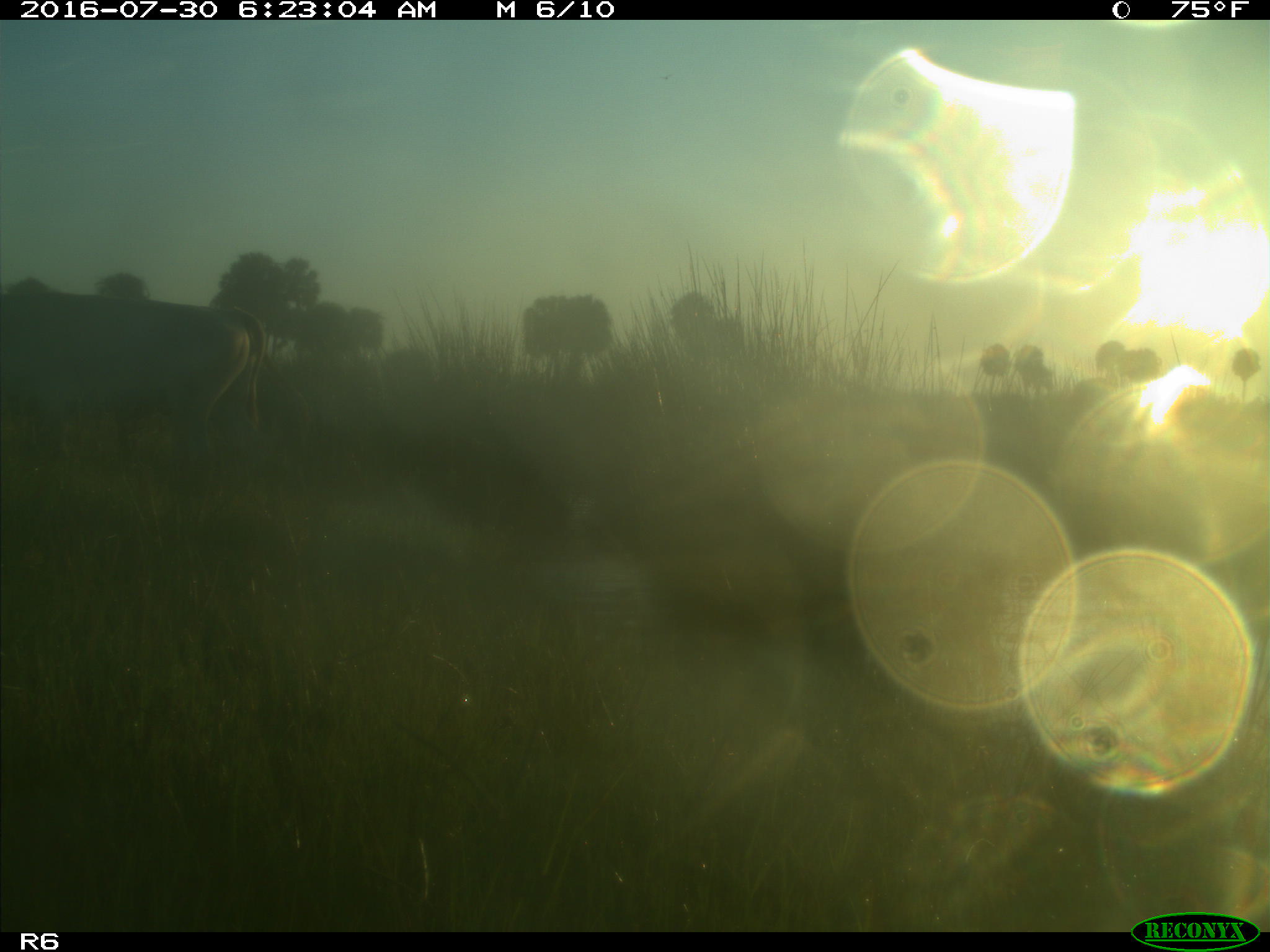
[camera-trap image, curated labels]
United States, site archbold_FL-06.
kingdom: Animalia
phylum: Chordata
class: Mammalia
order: Artiodactyla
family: Bovidae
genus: Bos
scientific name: Bos taurus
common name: domestic cow